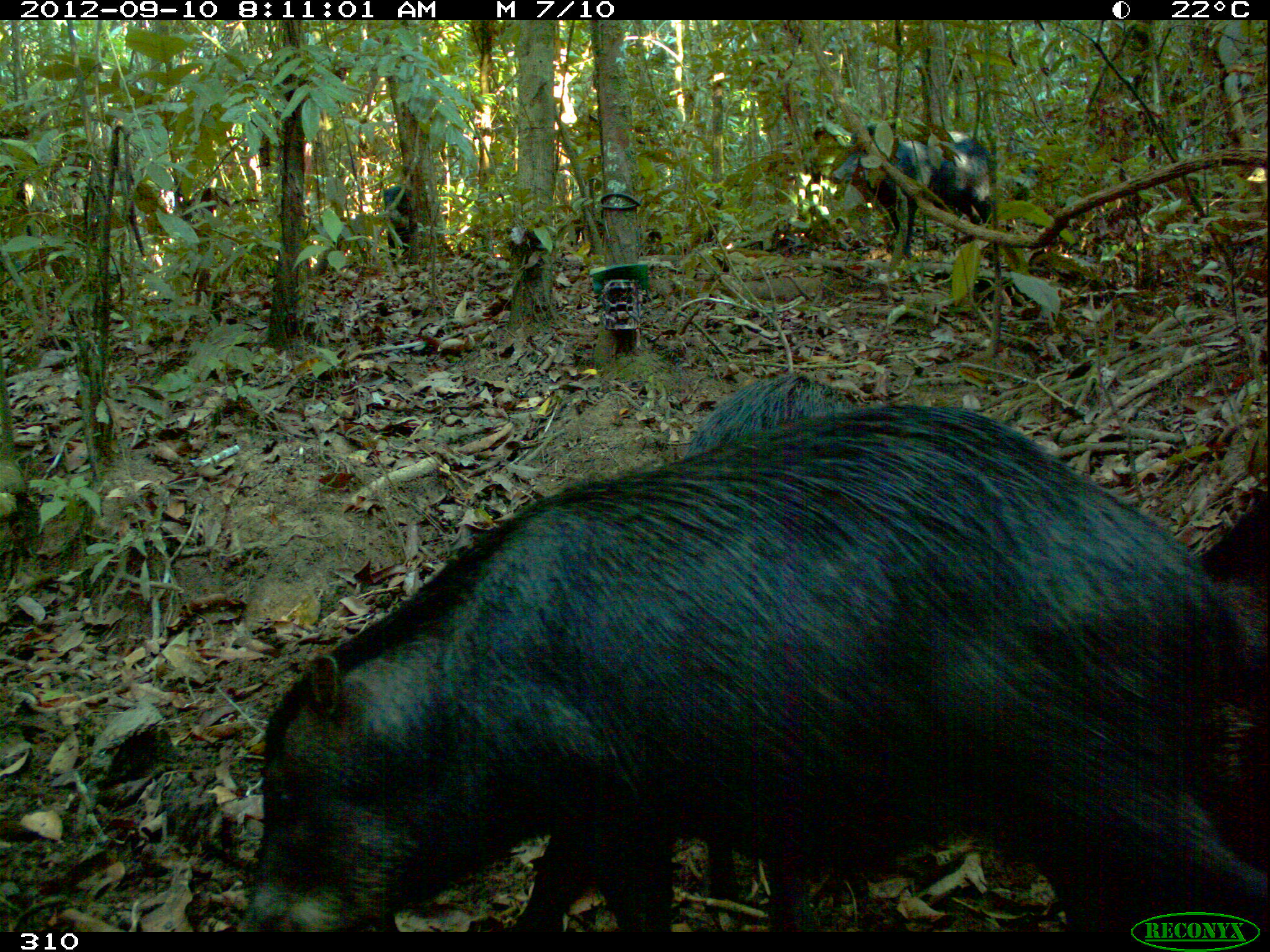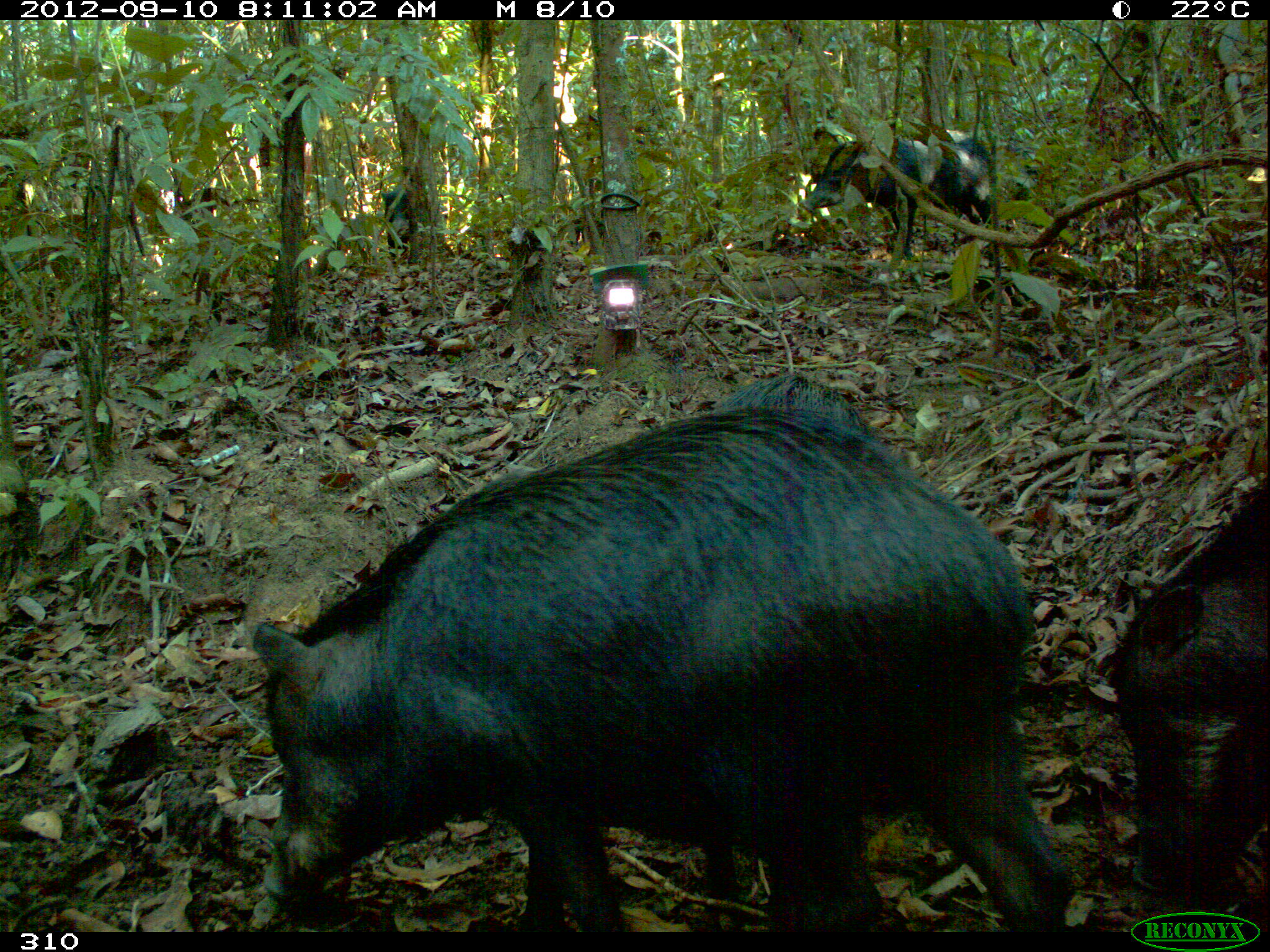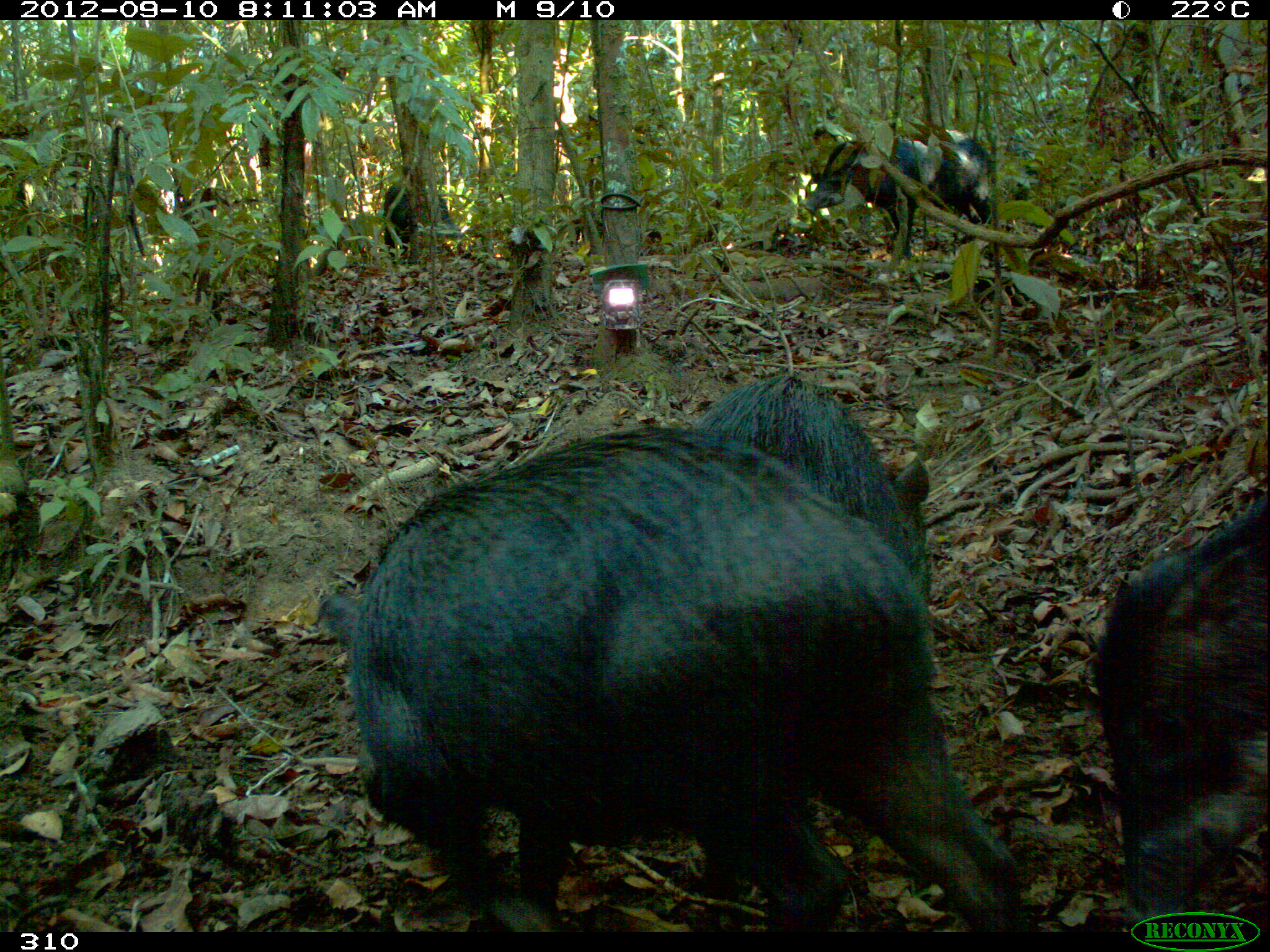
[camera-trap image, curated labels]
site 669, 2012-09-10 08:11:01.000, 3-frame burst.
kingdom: Animalia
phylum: Chordata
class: Mammalia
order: Artiodactyla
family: Tayassuidae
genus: Tayassu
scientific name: Tayassu pecari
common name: white-lipped peccary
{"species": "Tayassu pecari (white-lipped peccary)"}